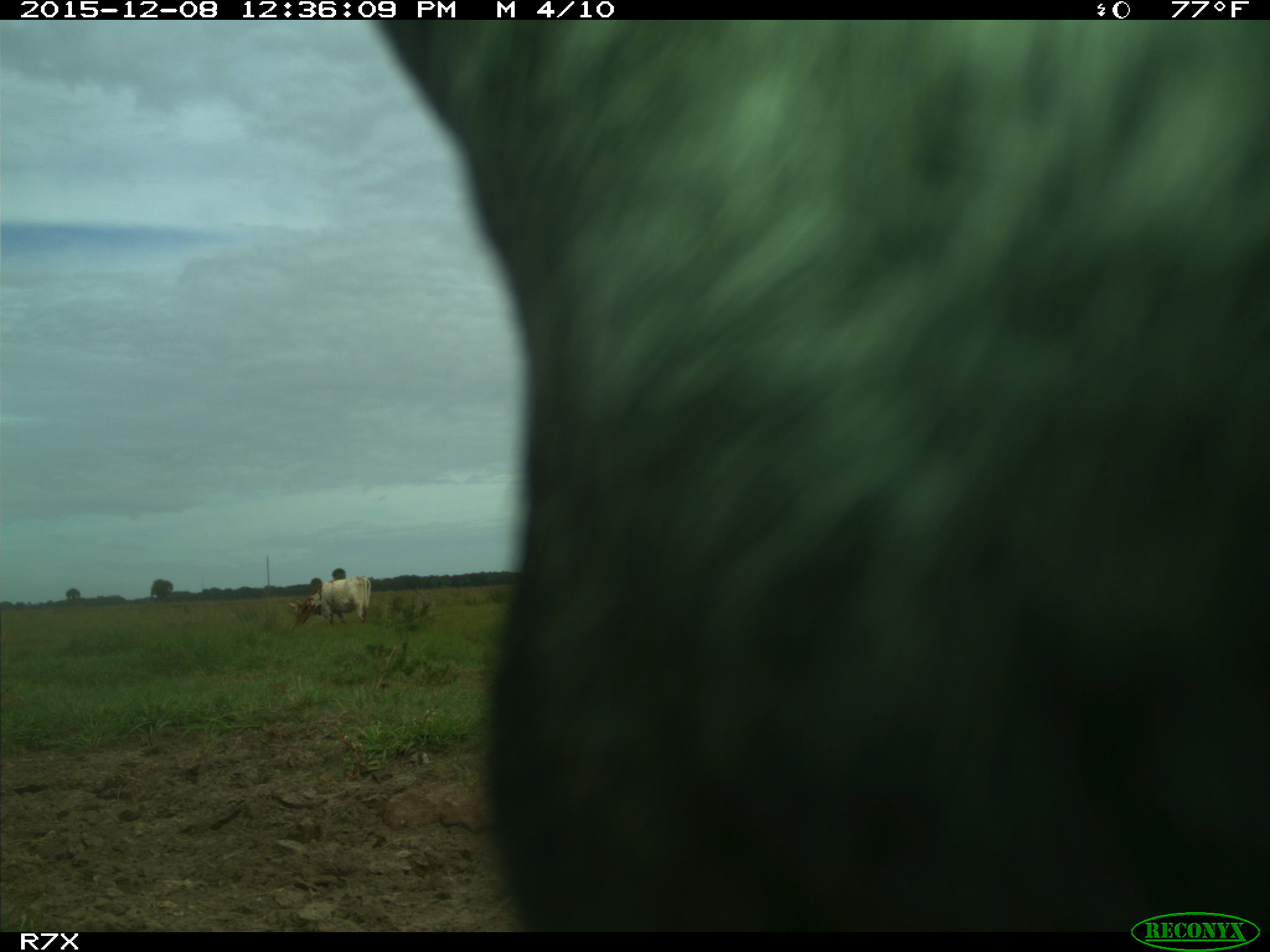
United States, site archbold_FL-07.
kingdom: Animalia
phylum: Chordata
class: Mammalia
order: Artiodactyla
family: Bovidae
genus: Bos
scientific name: Bos taurus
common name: domestic cow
Bos taurus (domestic cow).